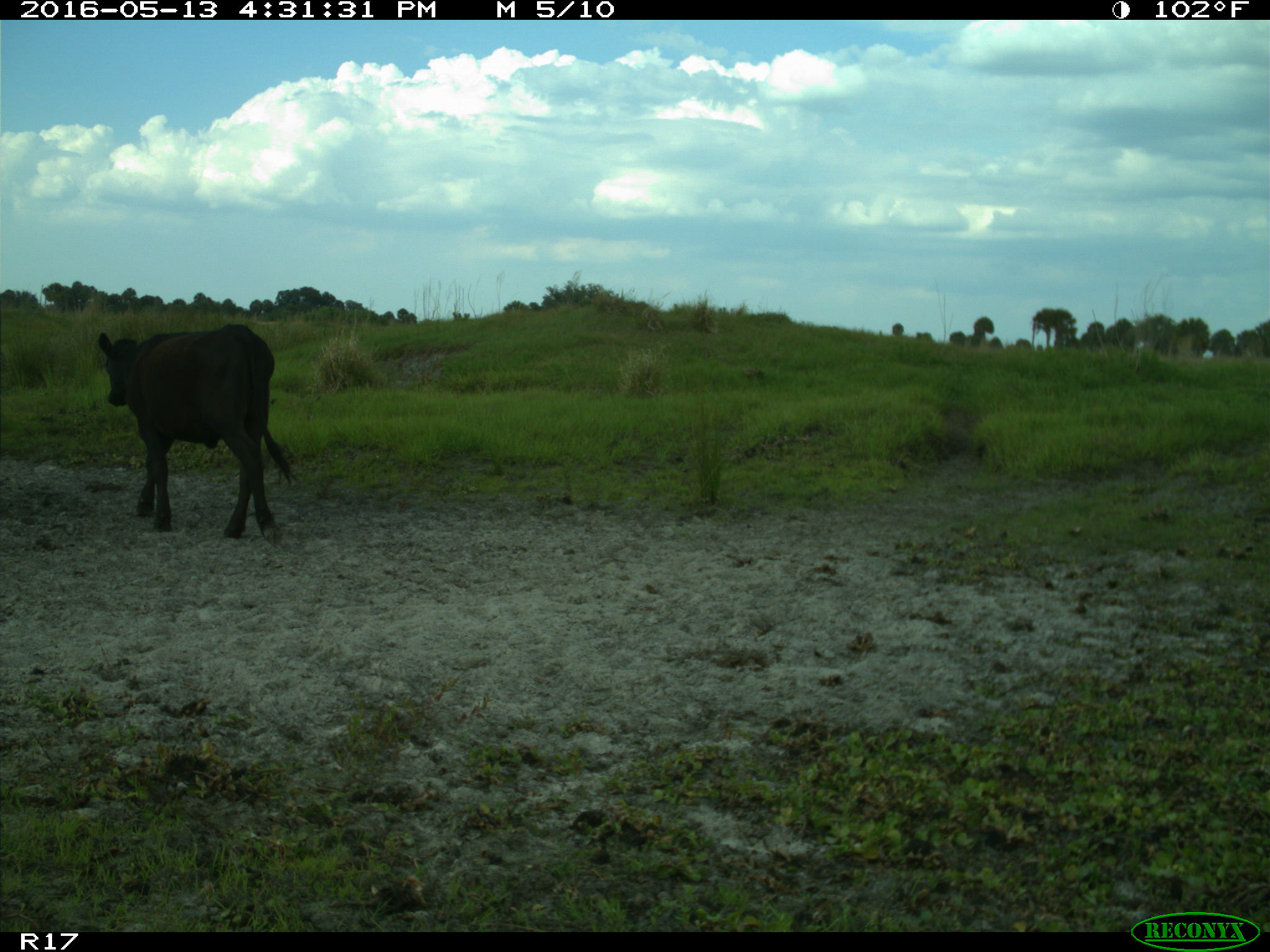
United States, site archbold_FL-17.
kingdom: Animalia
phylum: Chordata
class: Mammalia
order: Artiodactyla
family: Bovidae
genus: Bos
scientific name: Bos taurus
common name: domestic cow